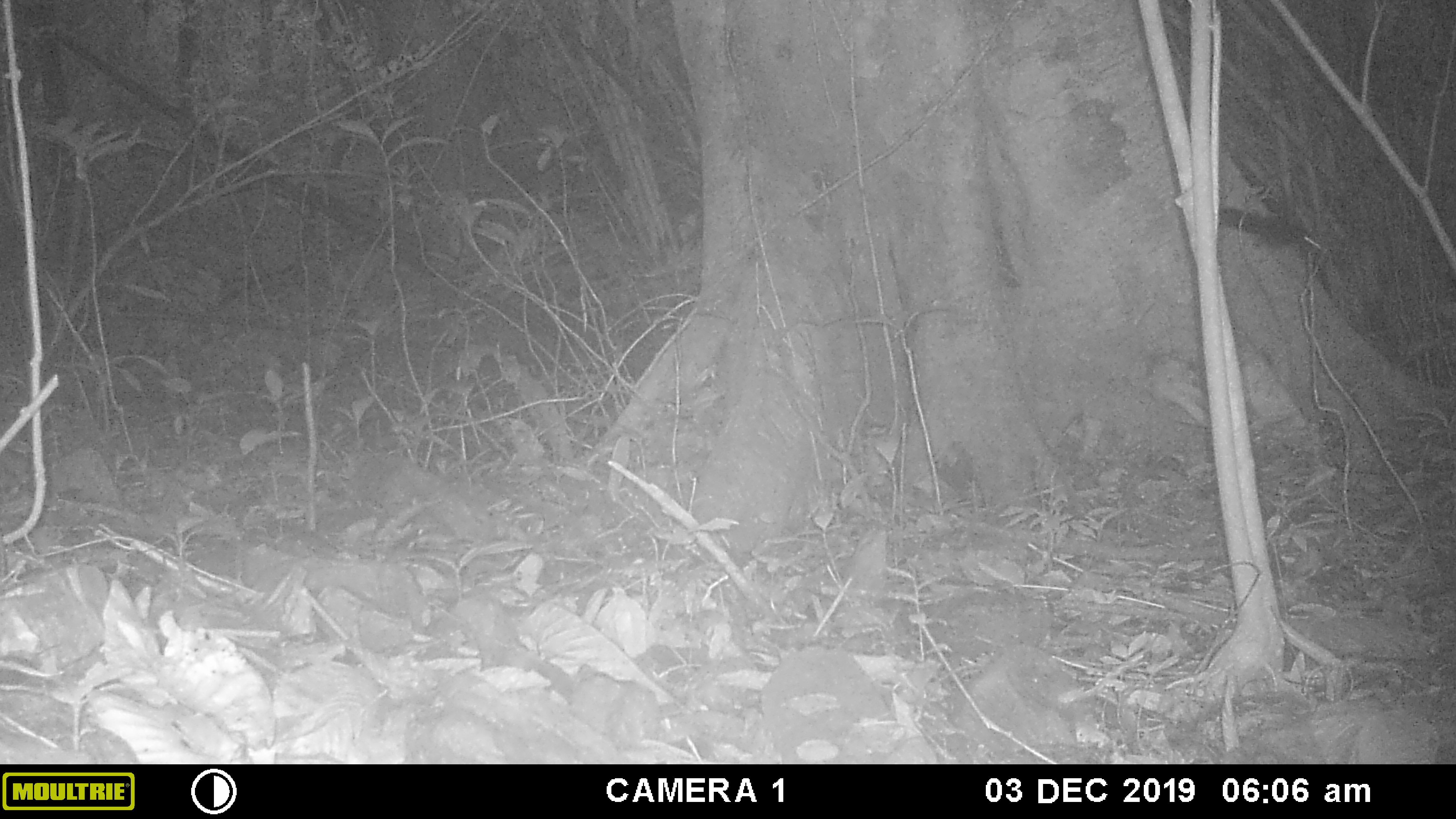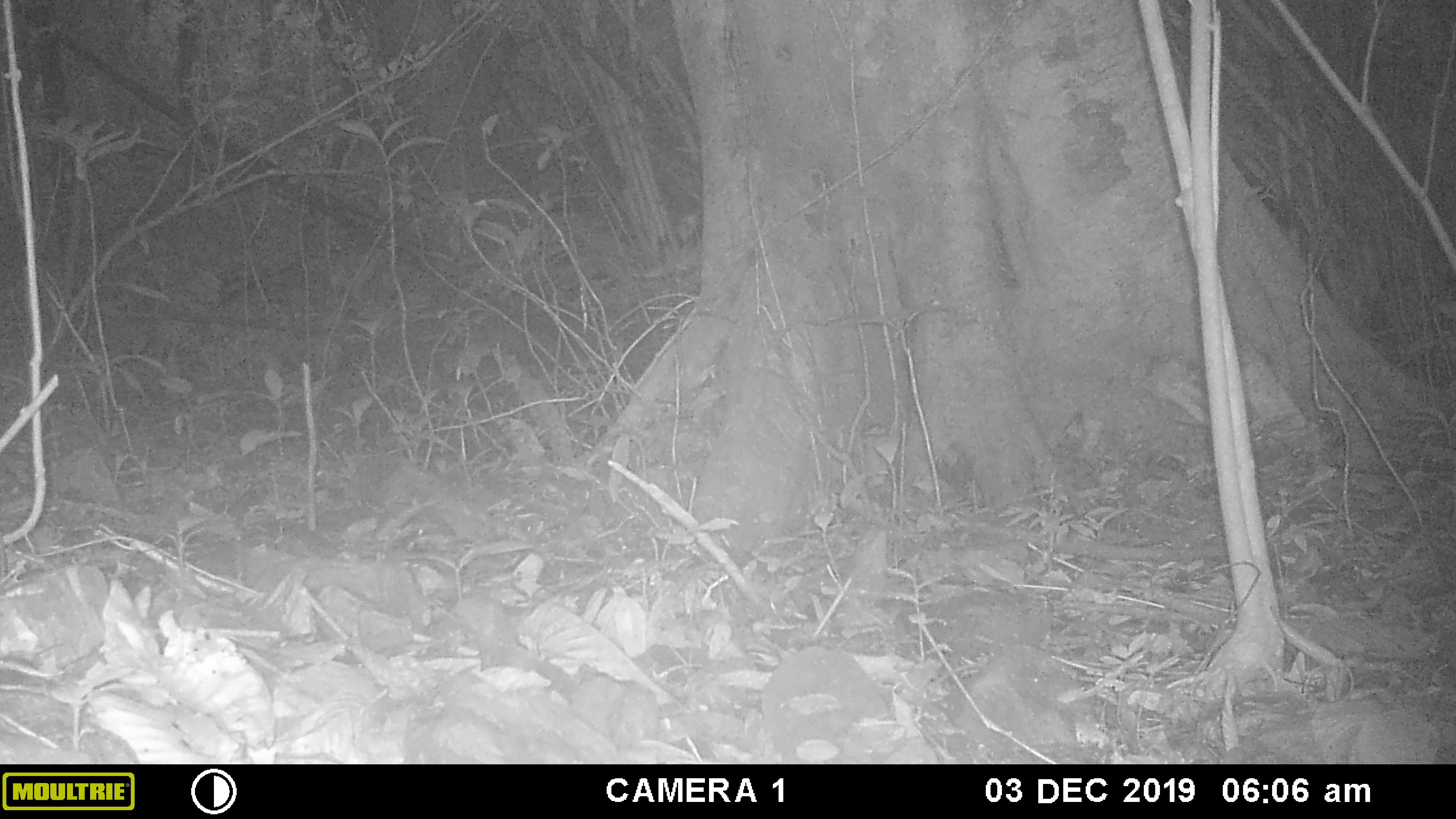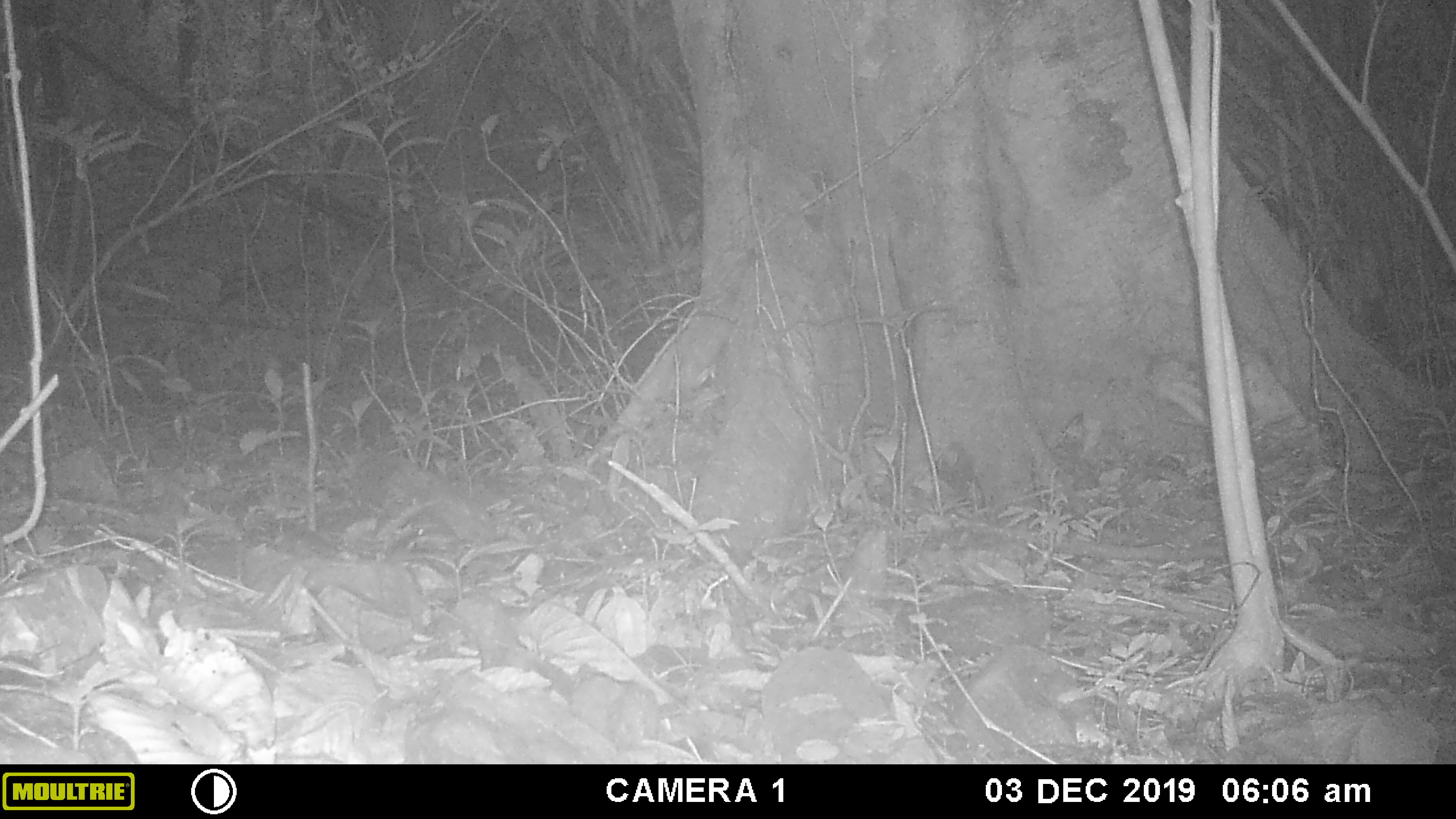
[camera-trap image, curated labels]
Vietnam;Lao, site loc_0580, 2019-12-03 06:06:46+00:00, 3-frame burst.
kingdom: Animalia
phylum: Chordata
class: Mammalia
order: Rodentia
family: Sciuridae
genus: Sciurus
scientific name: Sciurus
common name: squirrel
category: unidentified squirrel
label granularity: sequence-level